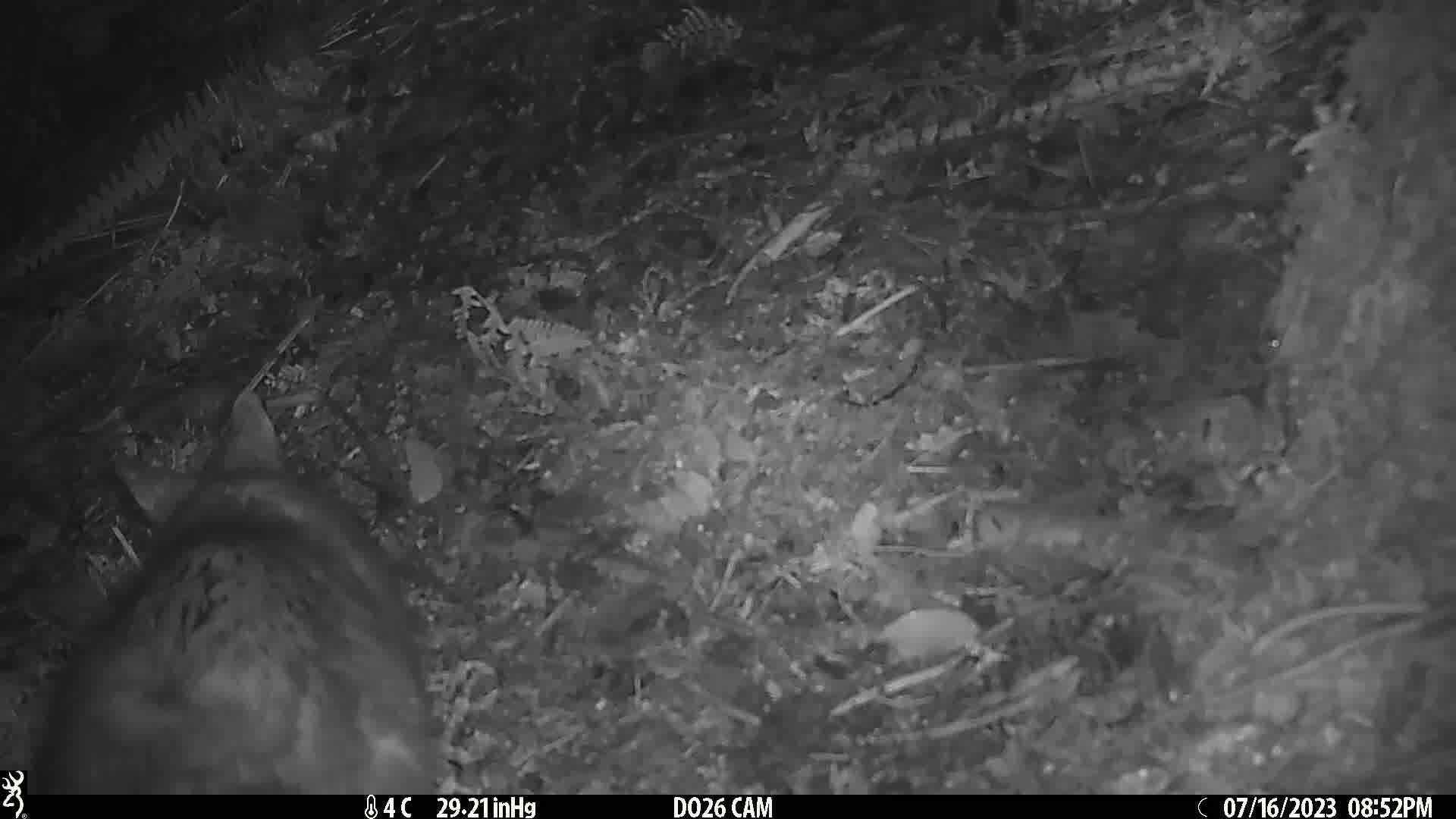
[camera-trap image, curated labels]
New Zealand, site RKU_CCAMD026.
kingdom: Animalia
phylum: Chordata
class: Mammalia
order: Diprotodontia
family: Phalangeridae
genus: Trichosurus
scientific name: Trichosurus vulpecula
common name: common brushtail possum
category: possum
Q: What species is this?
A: Possum (common brushtail possum) (Trichosurus vulpecula).